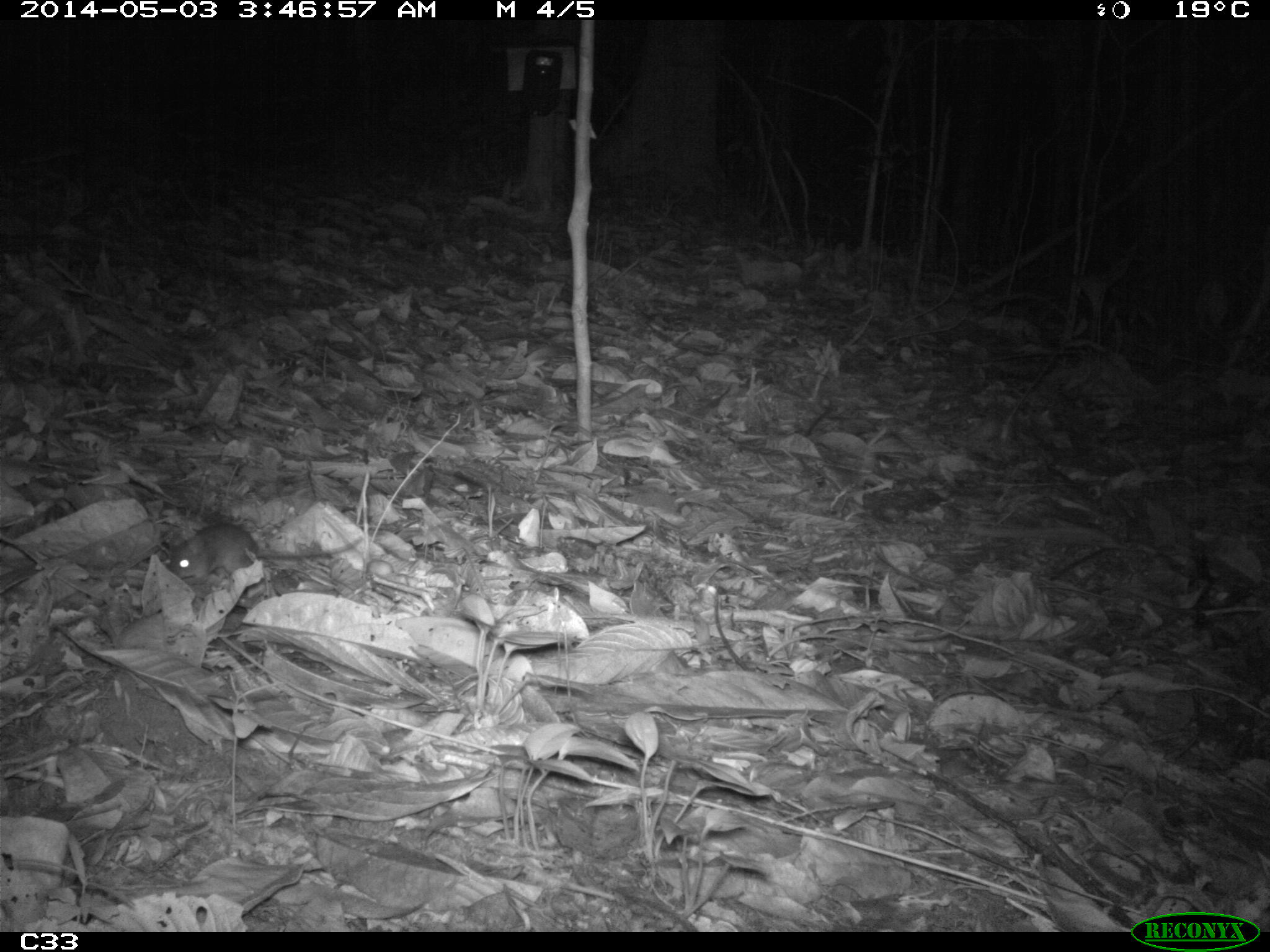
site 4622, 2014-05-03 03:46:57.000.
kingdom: Animalia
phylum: Chordata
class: Mammalia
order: Rodentia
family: Muridae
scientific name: Muridae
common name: mice, rats, and gerbils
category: unknown mouse or rat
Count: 1.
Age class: adult.